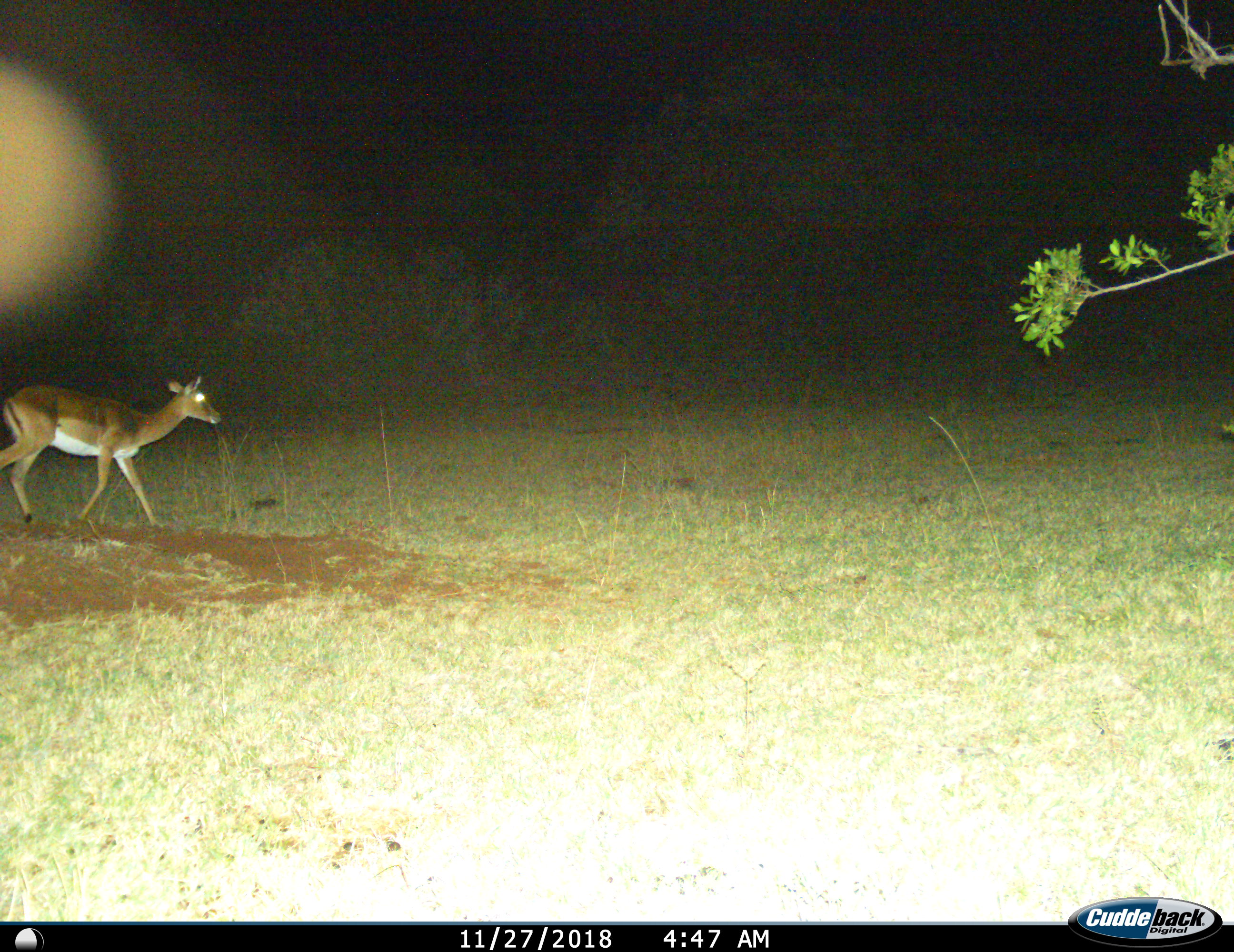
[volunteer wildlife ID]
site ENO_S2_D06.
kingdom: Animalia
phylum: Chordata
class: Mammalia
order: Artiodactyla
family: Bovidae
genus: Aepyceros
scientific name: Aepyceros melampus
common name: impala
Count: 1.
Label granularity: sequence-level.